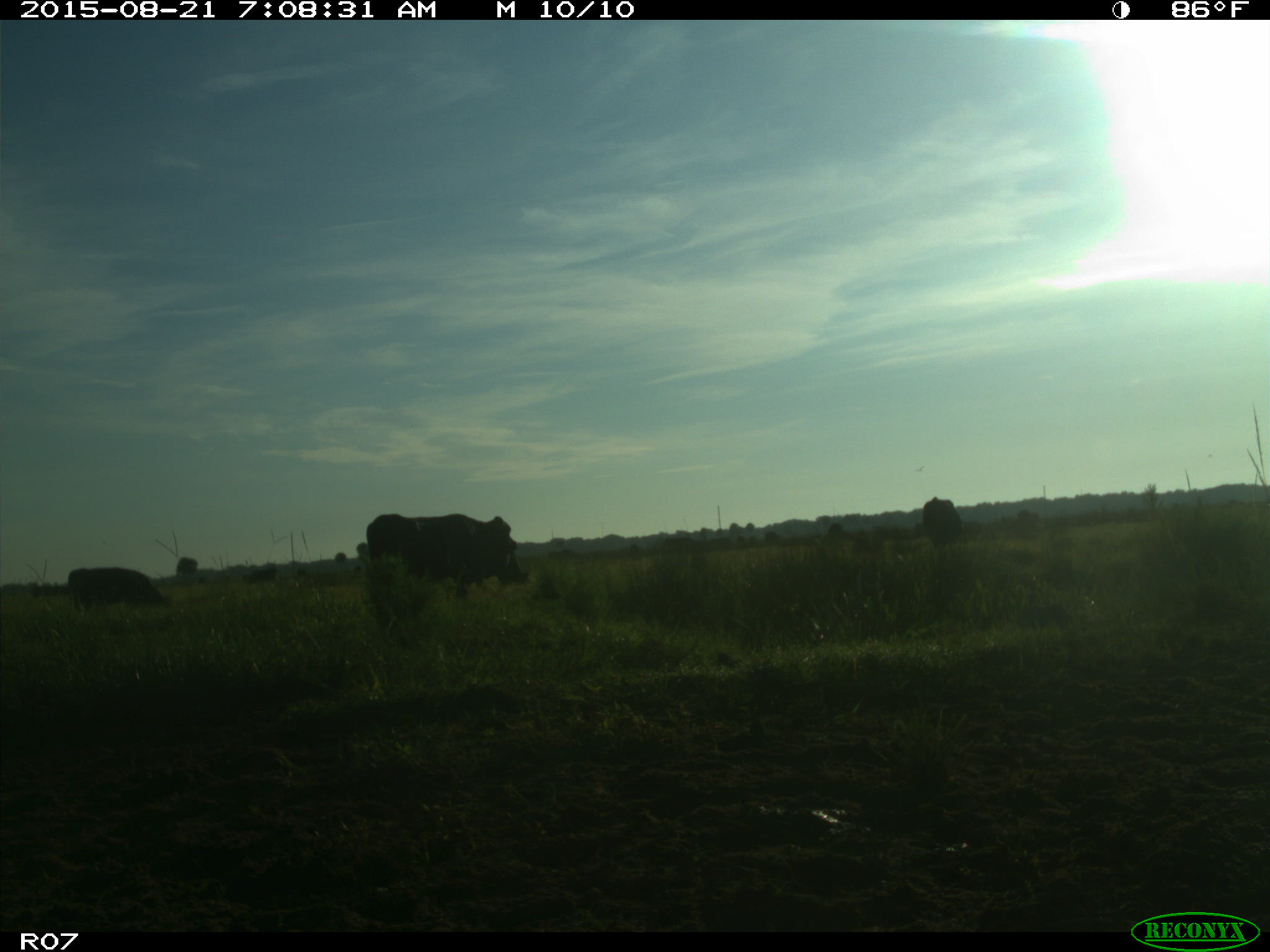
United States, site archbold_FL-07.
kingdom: Animalia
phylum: Chordata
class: Mammalia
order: Artiodactyla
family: Bovidae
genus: Bos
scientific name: Bos taurus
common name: domestic cow